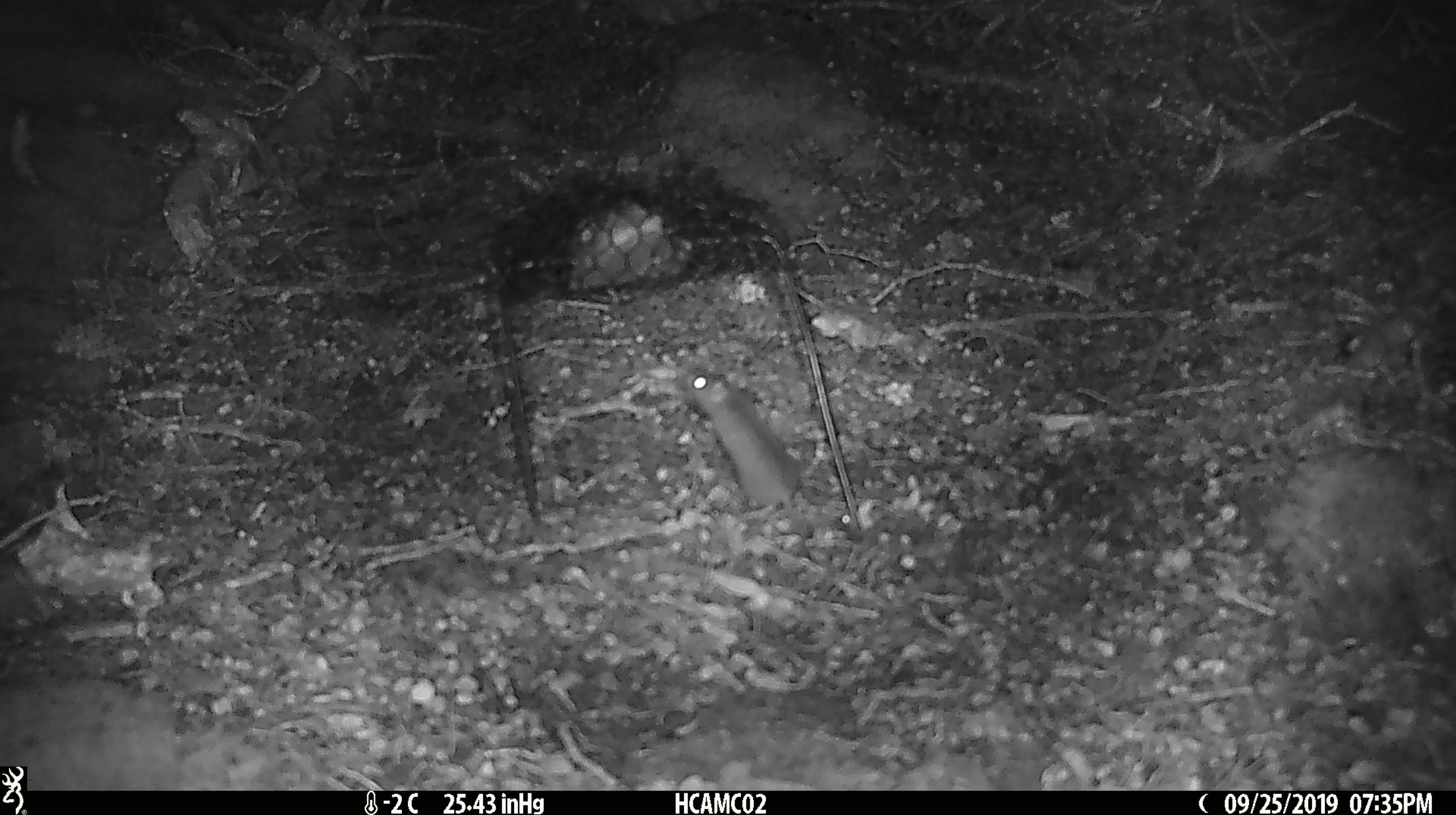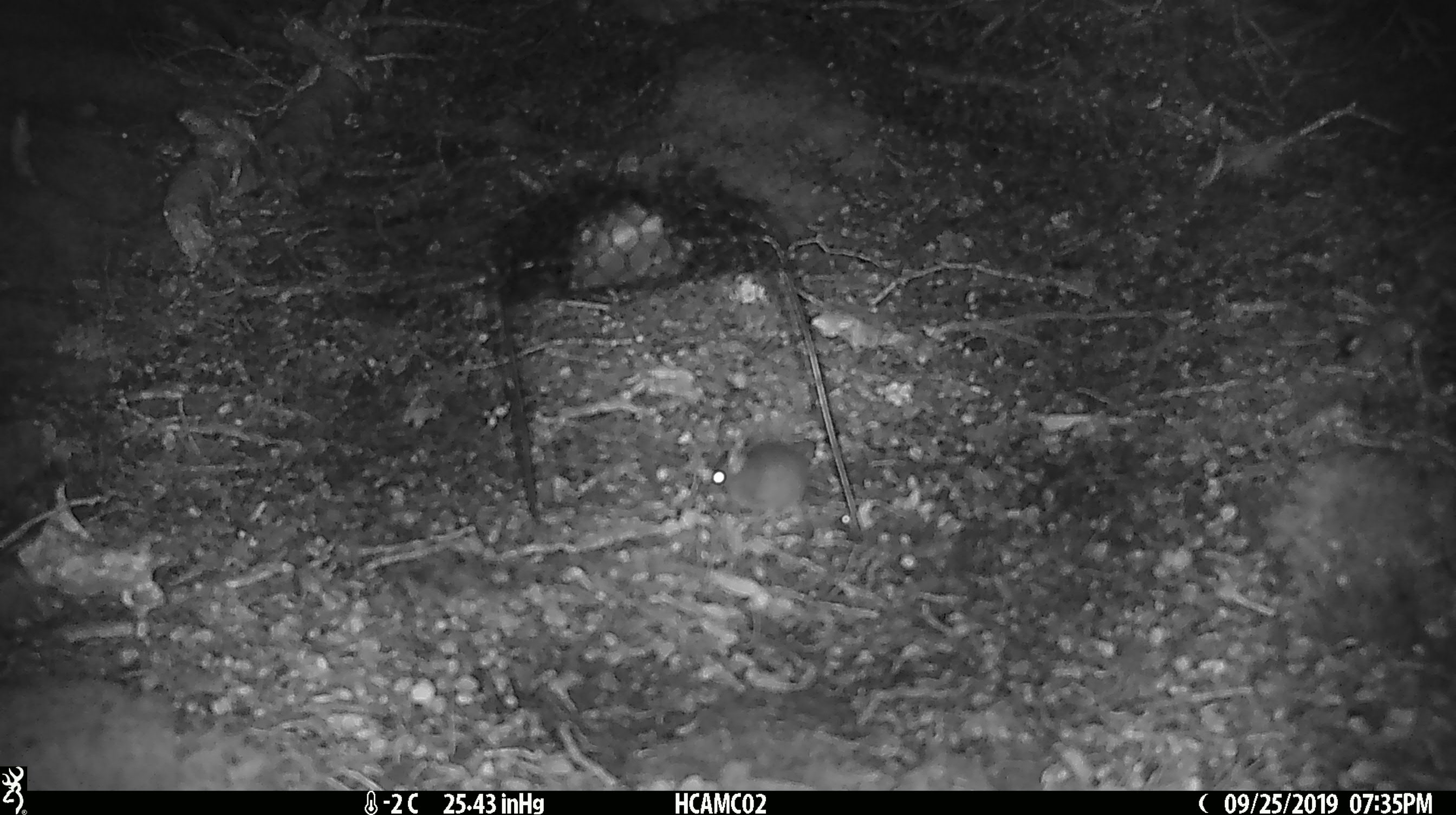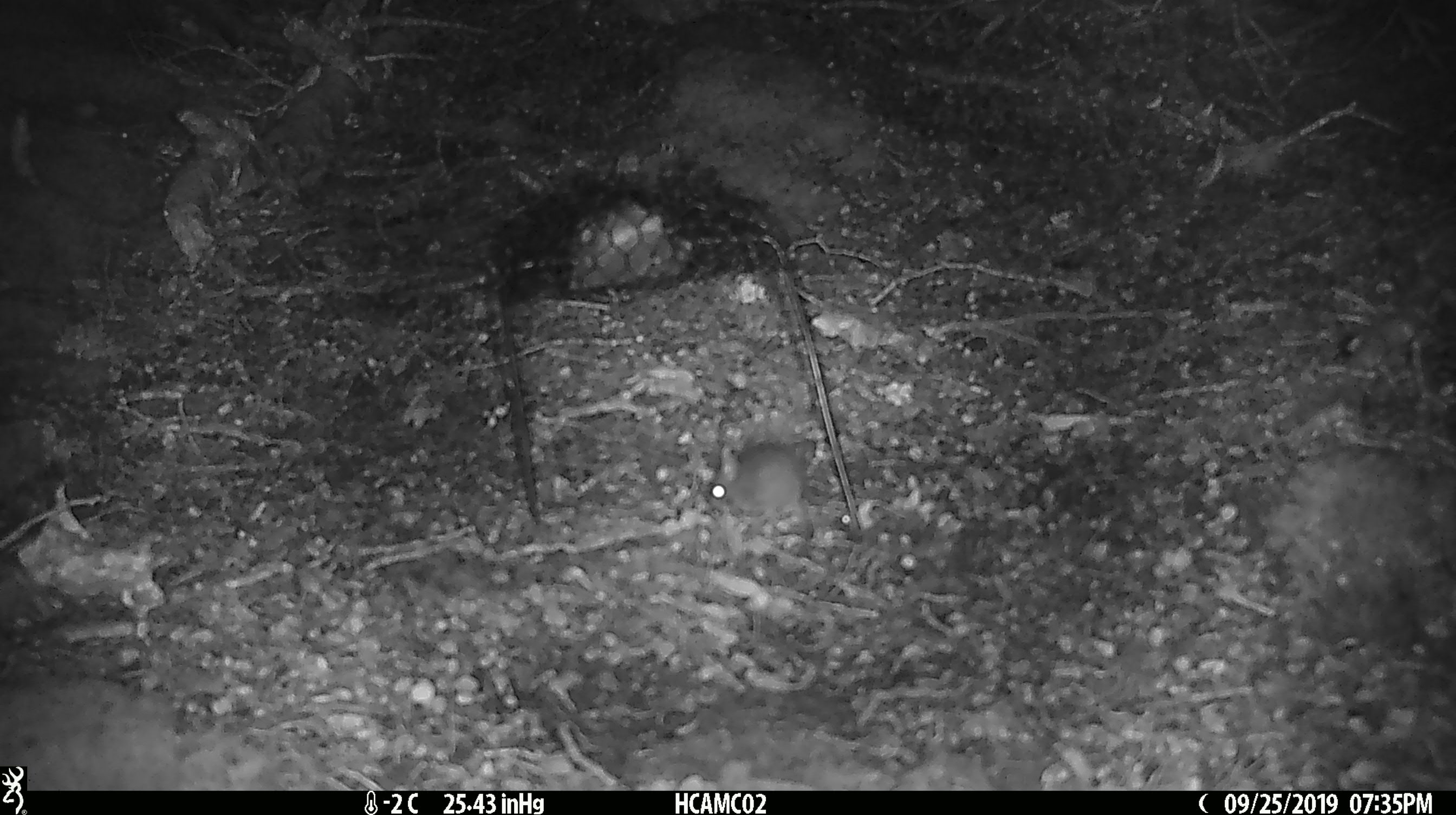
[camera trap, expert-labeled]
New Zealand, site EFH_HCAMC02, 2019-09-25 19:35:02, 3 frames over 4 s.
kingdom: Animalia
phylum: Chordata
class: Mammalia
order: Rodentia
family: Muridae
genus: Mus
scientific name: Mus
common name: mouse